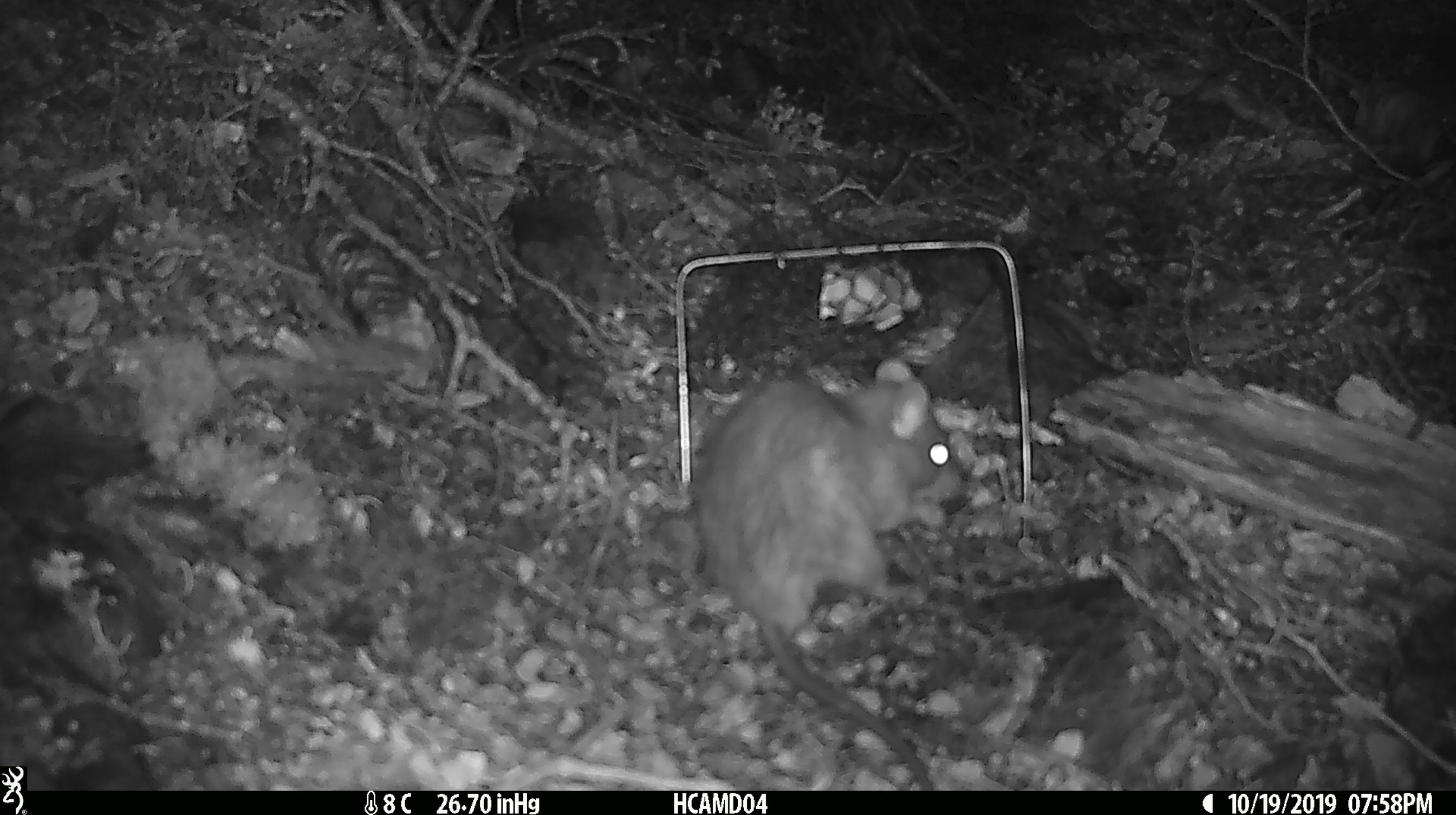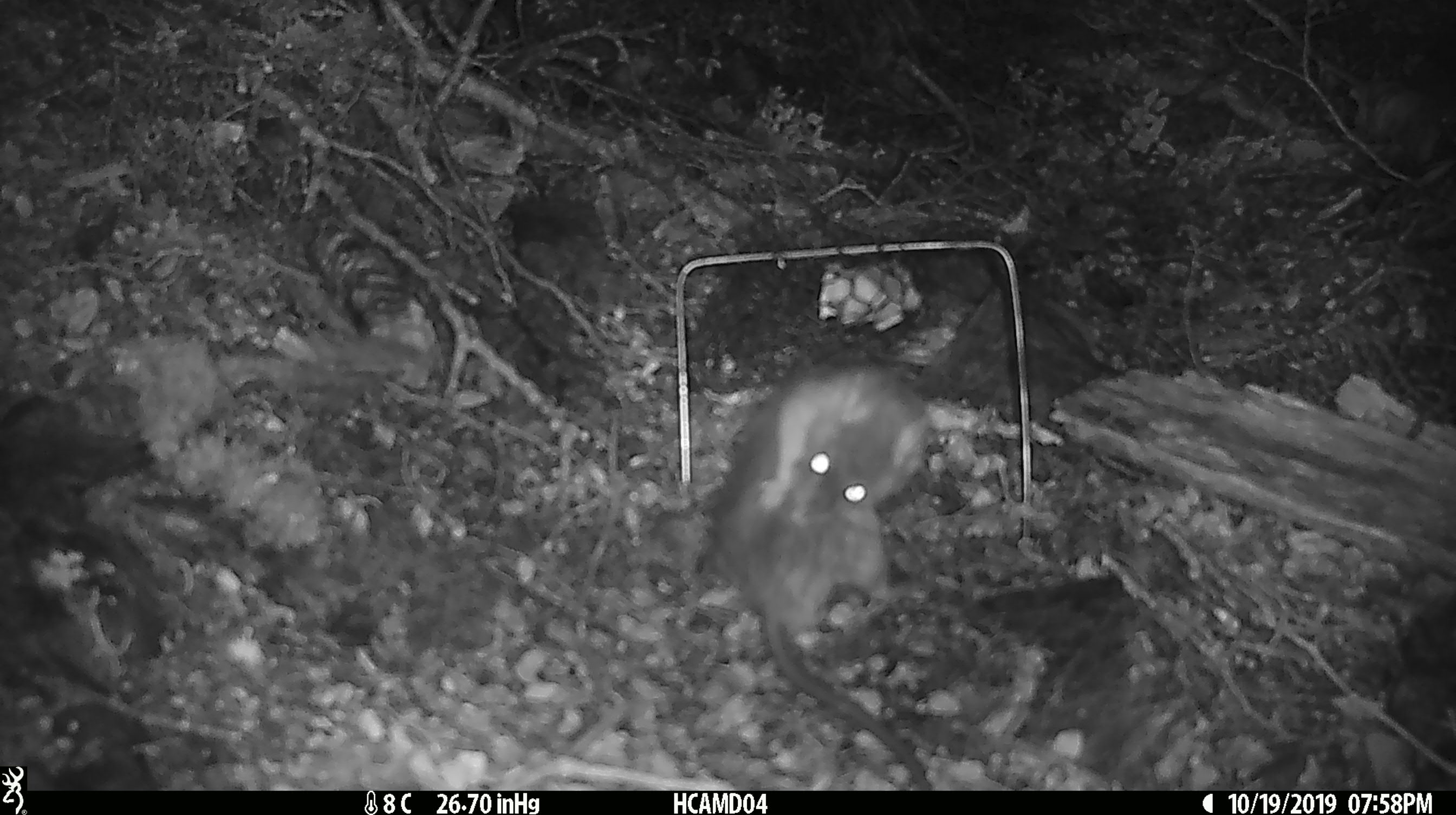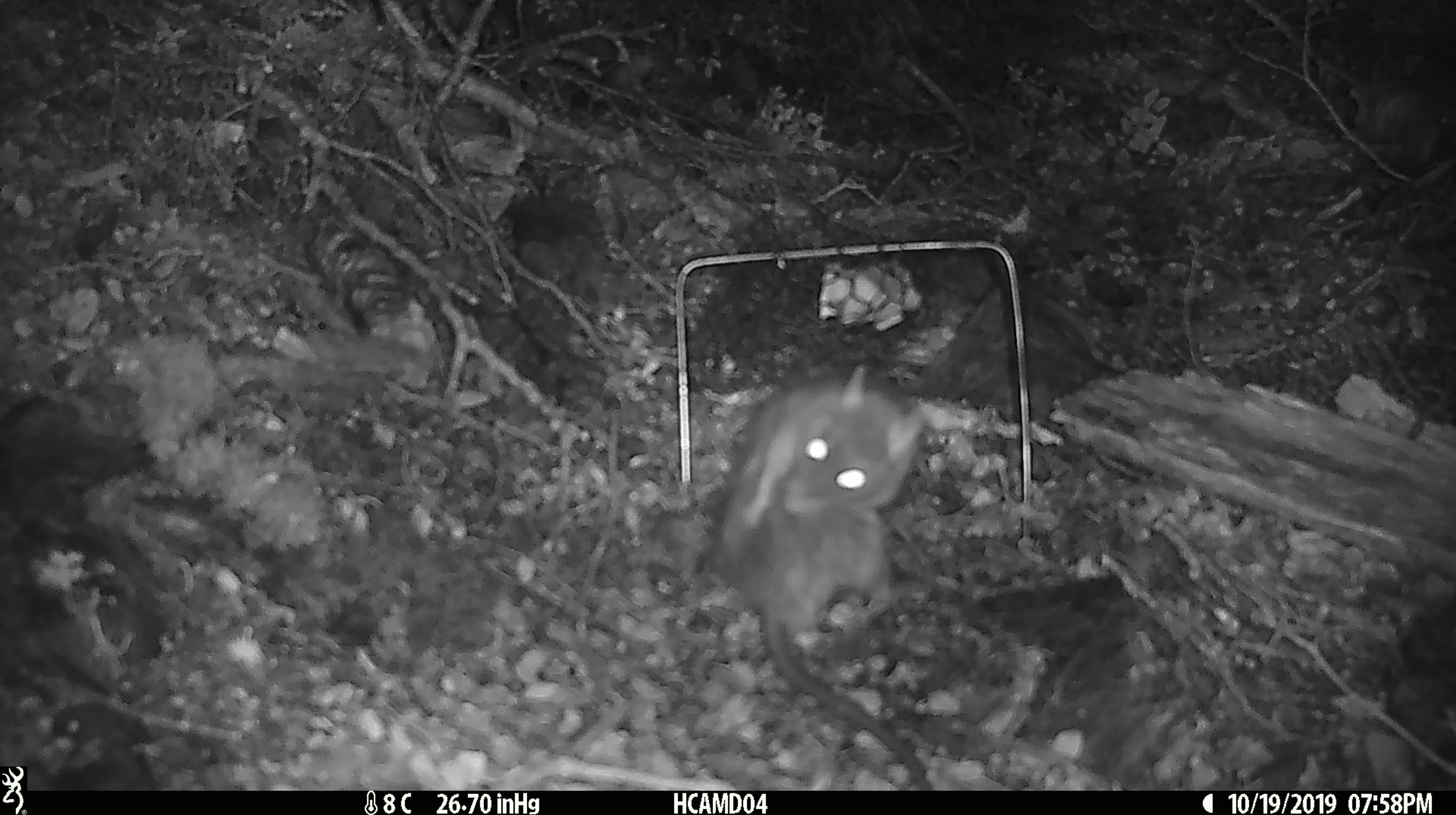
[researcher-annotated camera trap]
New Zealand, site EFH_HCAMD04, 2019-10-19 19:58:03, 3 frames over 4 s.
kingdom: Animalia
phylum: Chordata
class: Mammalia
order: Rodentia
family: Muridae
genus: Rattus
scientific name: Rattus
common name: rat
Rat (Rattus).